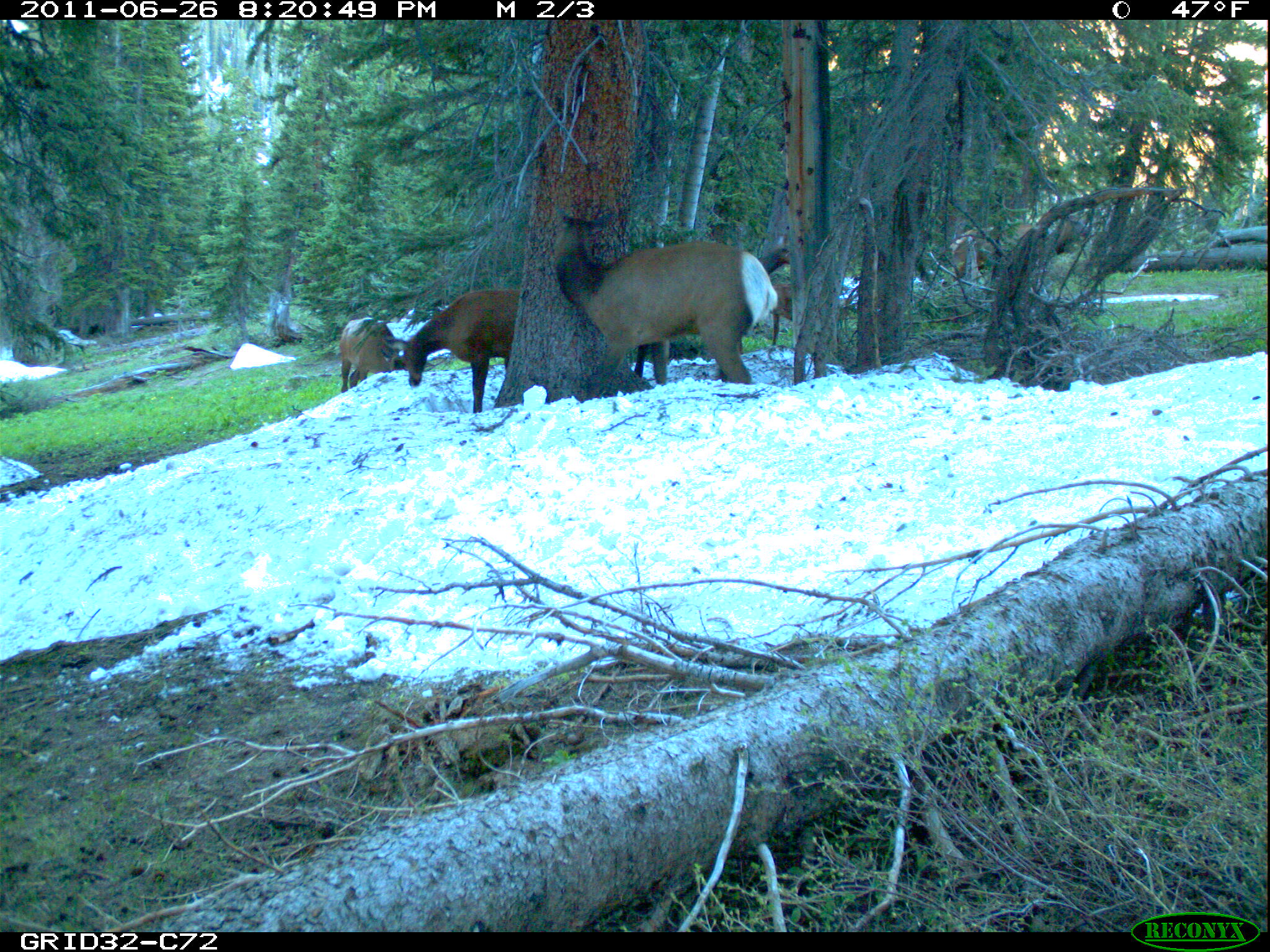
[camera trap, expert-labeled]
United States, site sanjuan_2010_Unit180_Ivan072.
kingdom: Animalia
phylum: Chordata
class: Mammalia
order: Artiodactyla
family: Cervidae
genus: Cervus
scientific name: Cervus elaphus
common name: red deer